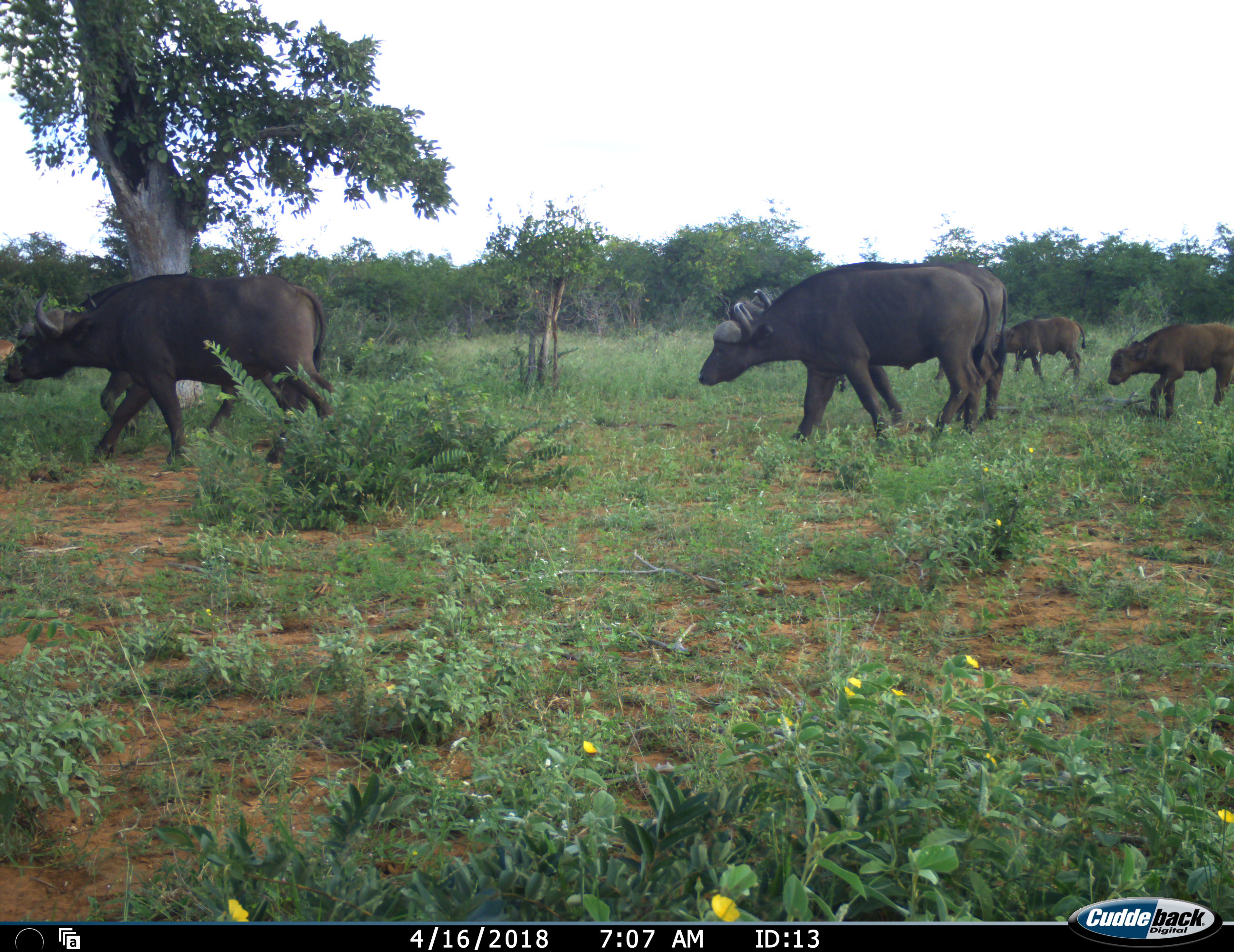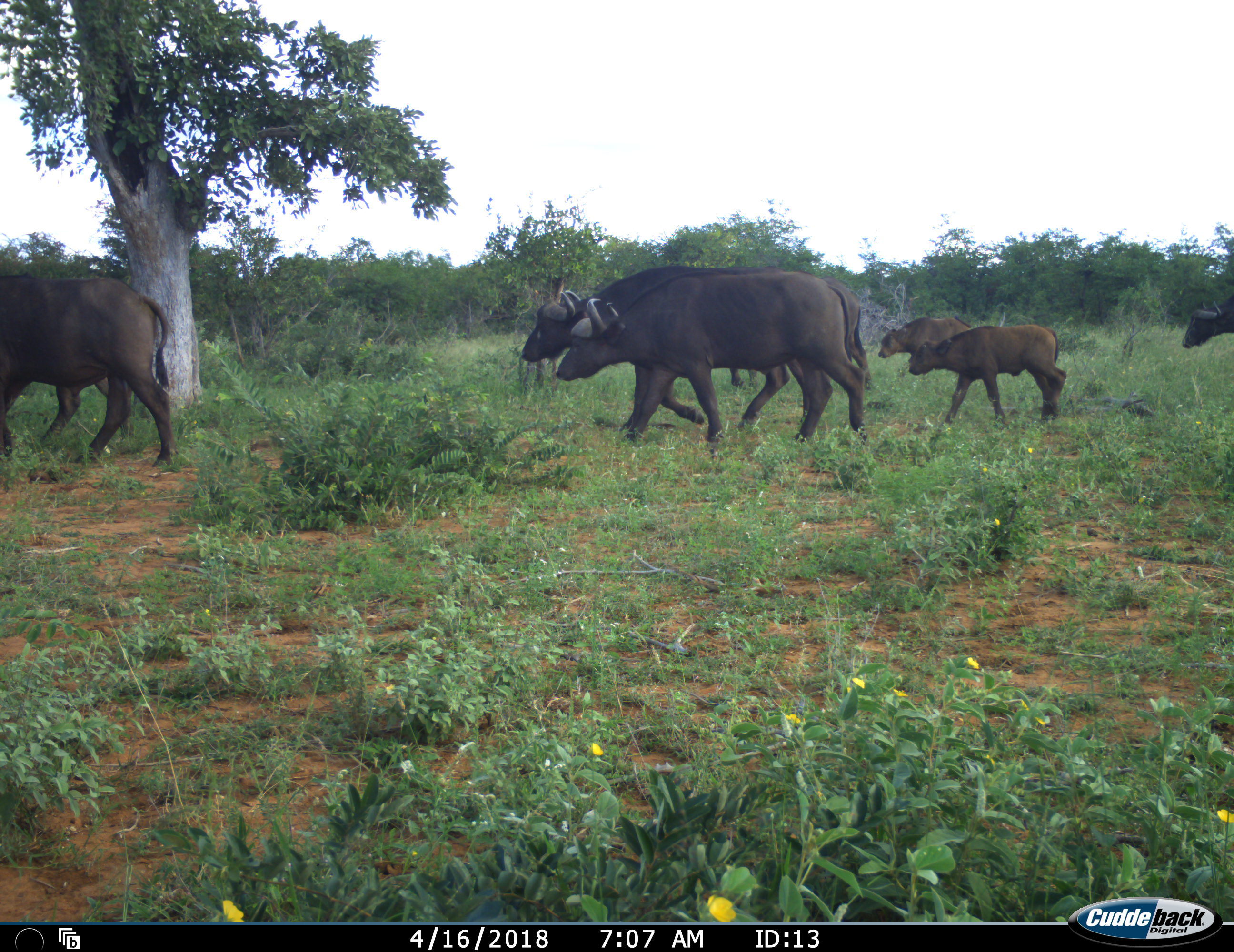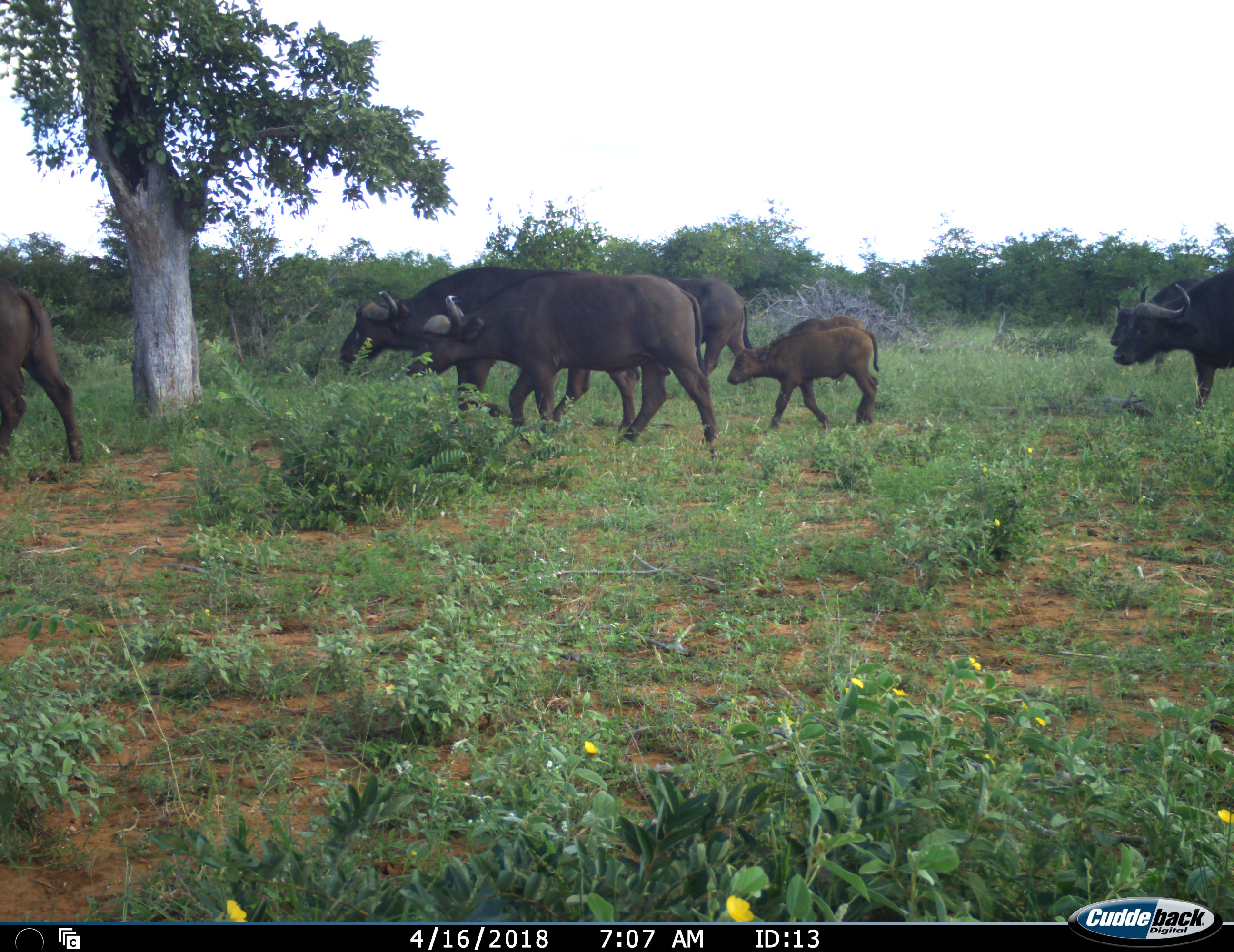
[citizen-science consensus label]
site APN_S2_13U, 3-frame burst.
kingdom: Animalia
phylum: Chordata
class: Mammalia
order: Artiodactyla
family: Bovidae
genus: Syncerus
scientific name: Syncerus caffer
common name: african buffalo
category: buffalo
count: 7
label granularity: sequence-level